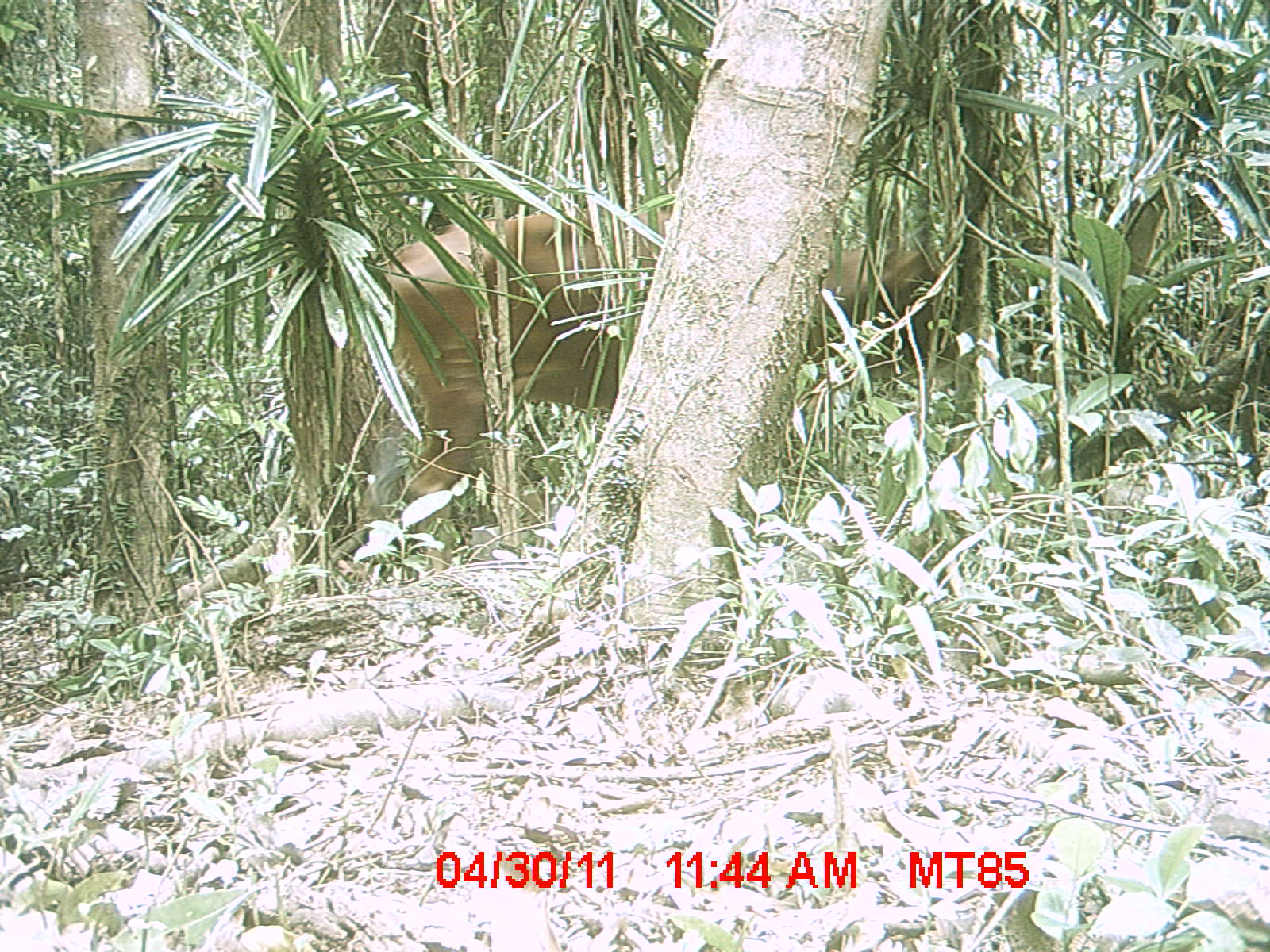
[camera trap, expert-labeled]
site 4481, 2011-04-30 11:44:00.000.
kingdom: Animalia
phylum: Chordata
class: Mammalia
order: Artiodactyla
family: Bovidae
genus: Bos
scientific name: Bos taurus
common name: domestic cattle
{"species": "Bos taurus (domestic cattle)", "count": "2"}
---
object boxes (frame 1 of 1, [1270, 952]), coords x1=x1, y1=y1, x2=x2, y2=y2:
bos taurus: x1=353, y1=204, x2=941, y2=573